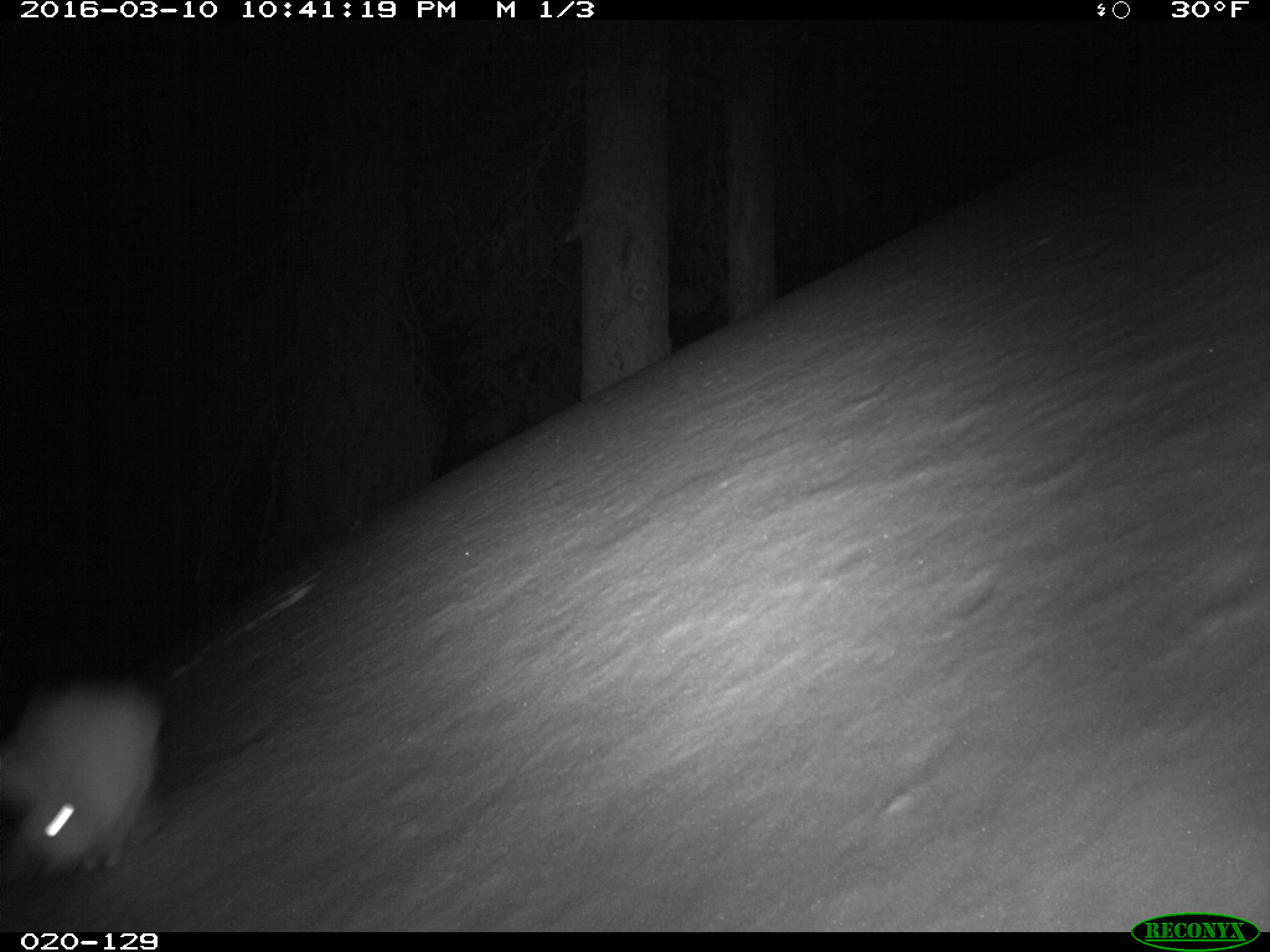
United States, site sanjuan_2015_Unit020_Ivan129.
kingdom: Animalia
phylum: Chordata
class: Mammalia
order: Lagomorpha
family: Leporidae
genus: Lepus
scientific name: Lepus americanus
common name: snowshoe hare